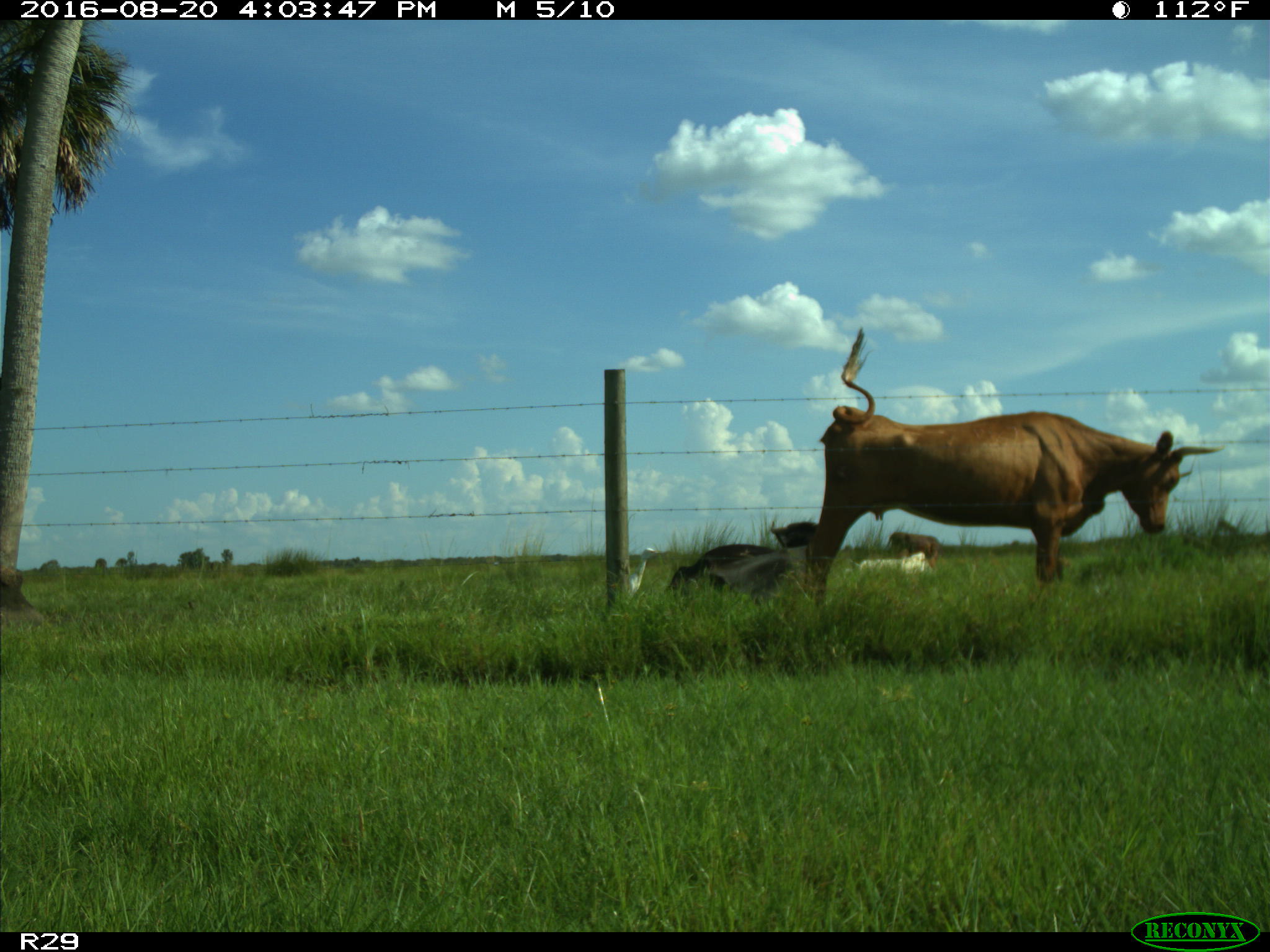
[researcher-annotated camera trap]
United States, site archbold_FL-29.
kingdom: Animalia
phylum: Chordata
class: Mammalia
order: Artiodactyla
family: Bovidae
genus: Bos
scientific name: Bos taurus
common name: domestic cow